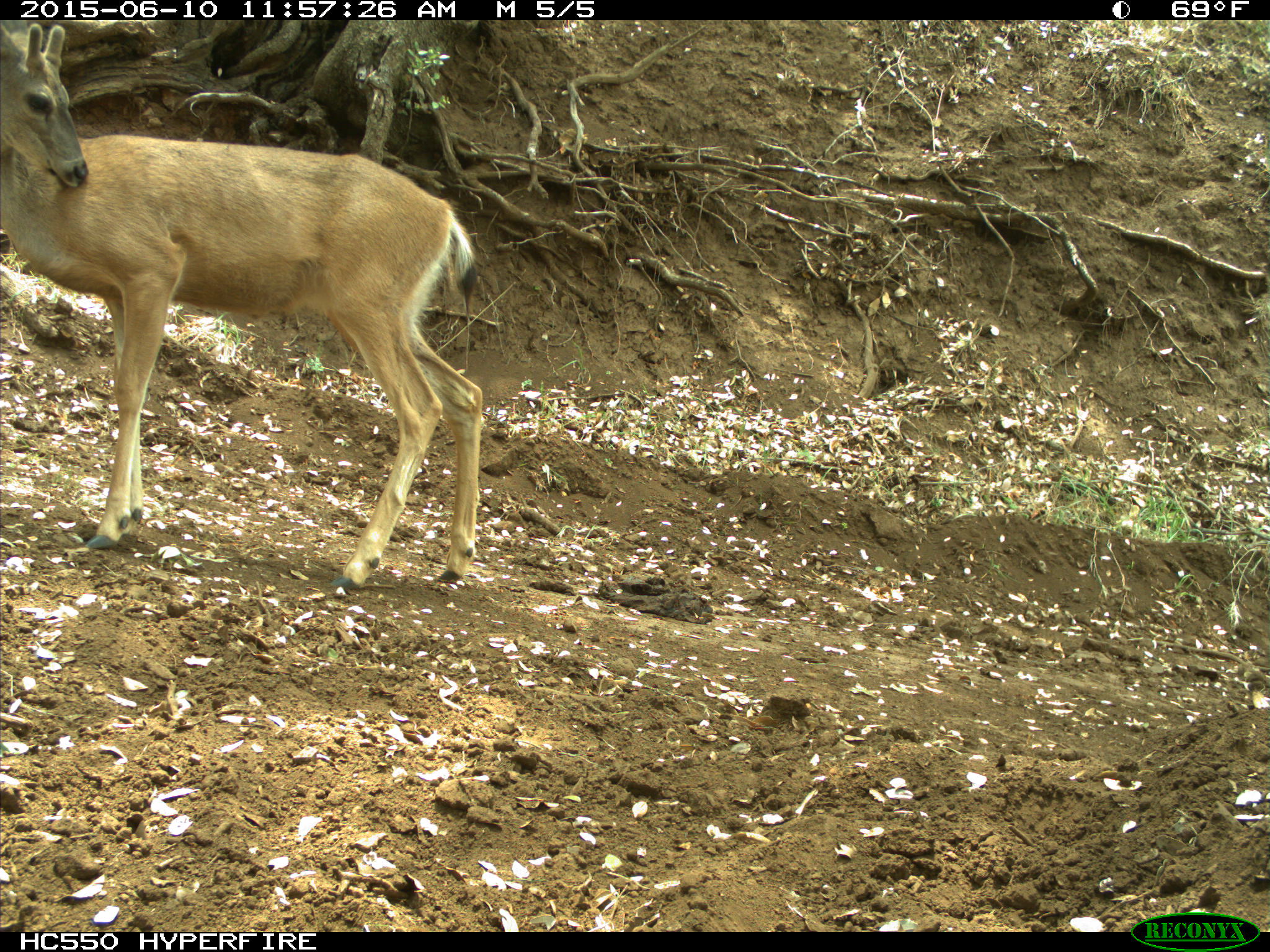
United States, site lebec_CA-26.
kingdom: Animalia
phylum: Chordata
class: Mammalia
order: Artiodactyla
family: Cervidae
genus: Odocoileus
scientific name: Odocoileus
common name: deer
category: unidentified deer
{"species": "unidentified deer (deer) (Odocoileus)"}